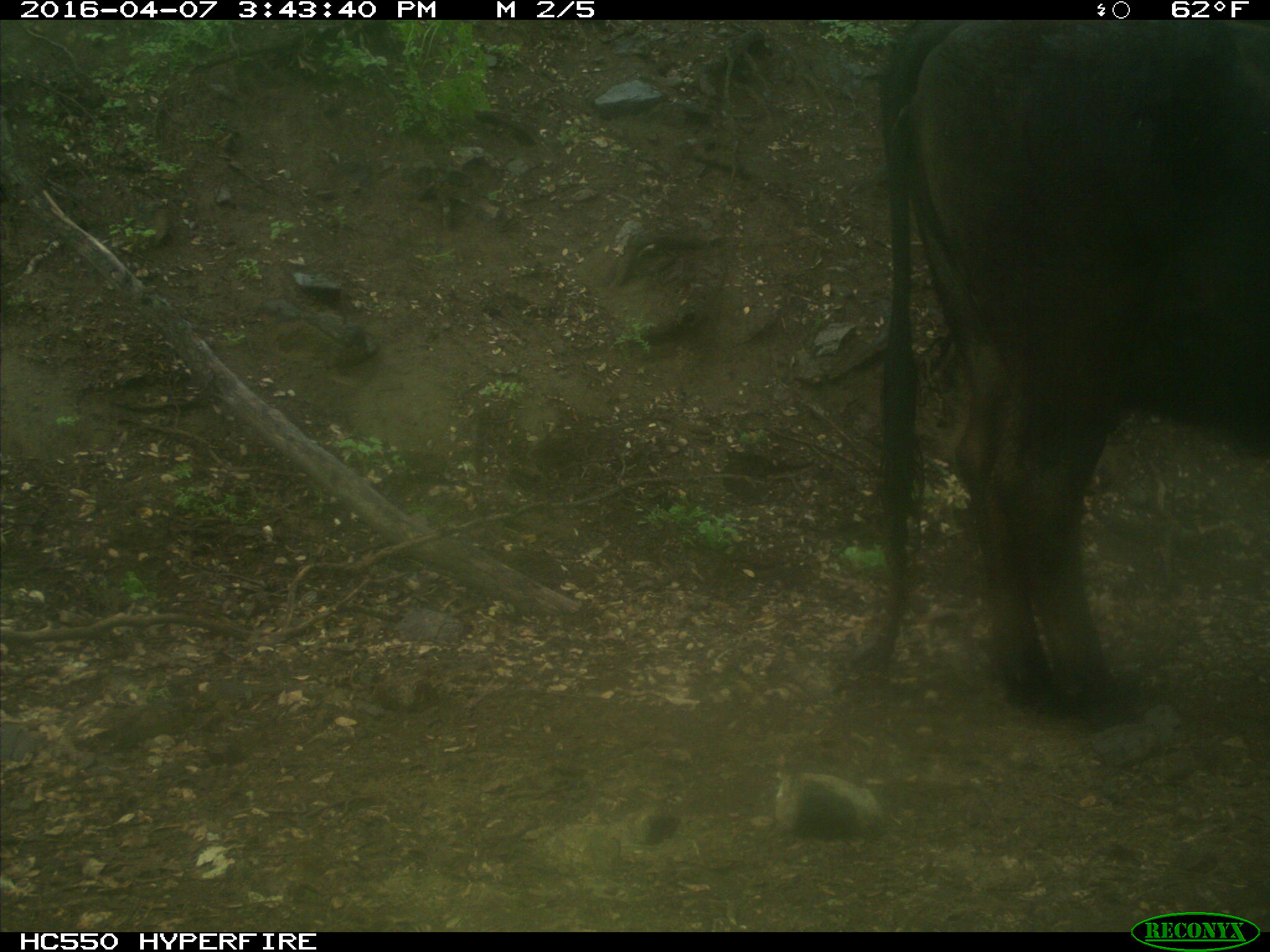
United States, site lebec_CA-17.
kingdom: Animalia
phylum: Chordata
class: Mammalia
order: Artiodactyla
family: Bovidae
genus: Bos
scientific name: Bos taurus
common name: domestic cow